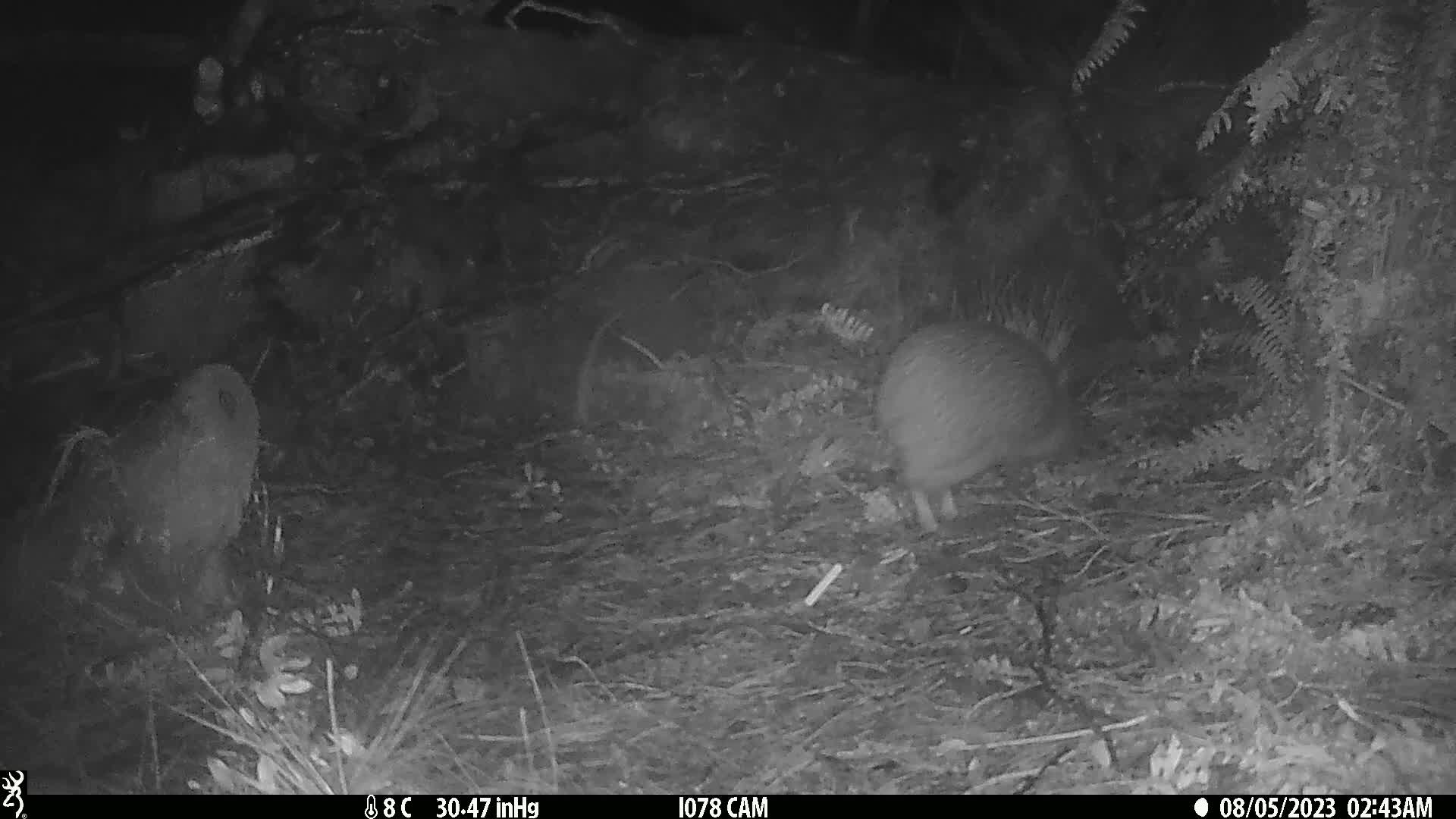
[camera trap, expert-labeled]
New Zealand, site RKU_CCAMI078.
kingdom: Animalia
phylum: Chordata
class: Aves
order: Apterygiformes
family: Apterygidae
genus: Apteryx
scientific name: Apteryx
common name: kiwi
Kiwi (Apteryx).